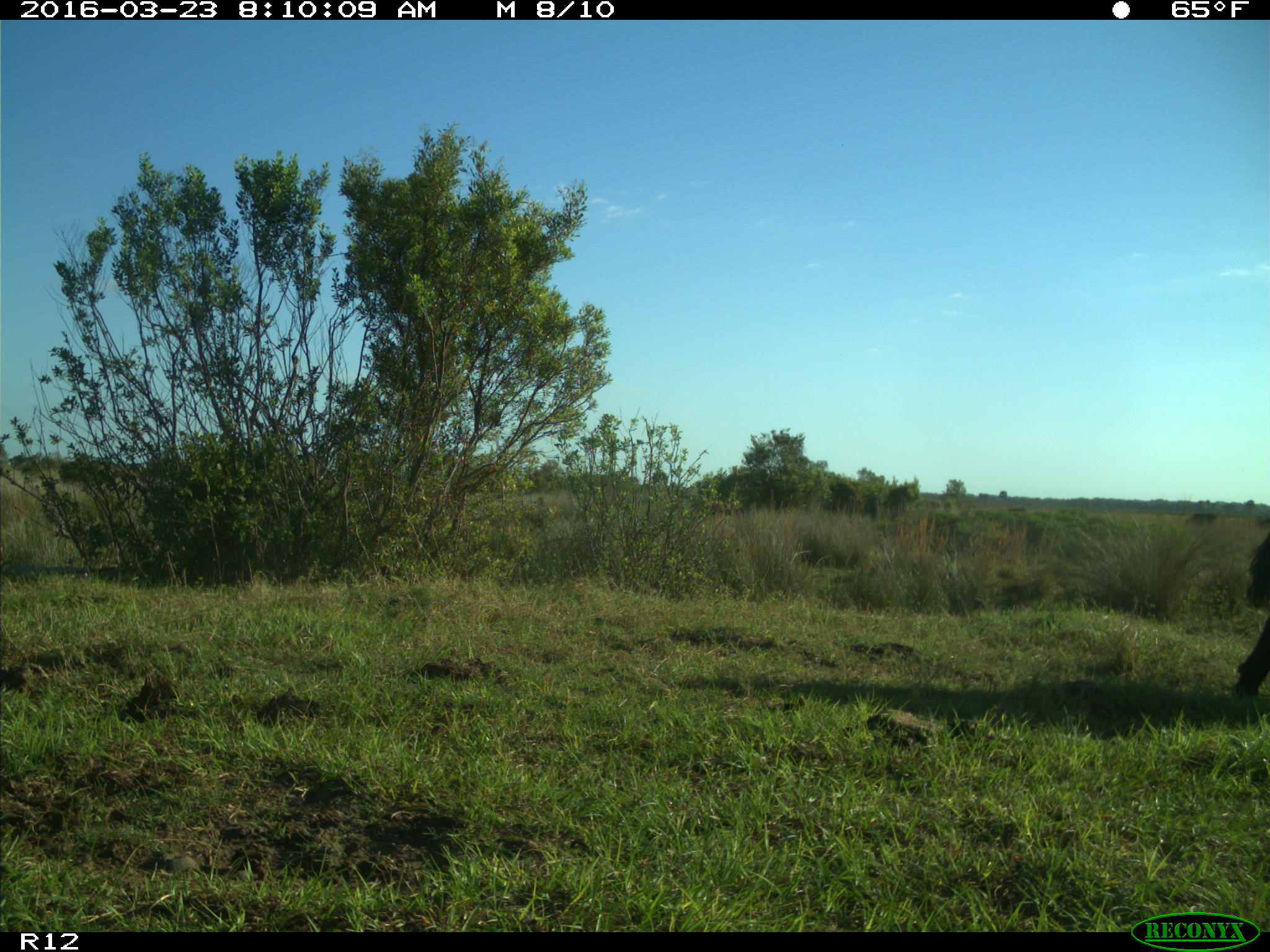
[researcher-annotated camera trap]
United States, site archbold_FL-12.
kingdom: Animalia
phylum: Chordata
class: Mammalia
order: Artiodactyla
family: Bovidae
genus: Bos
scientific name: Bos taurus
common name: domestic cow